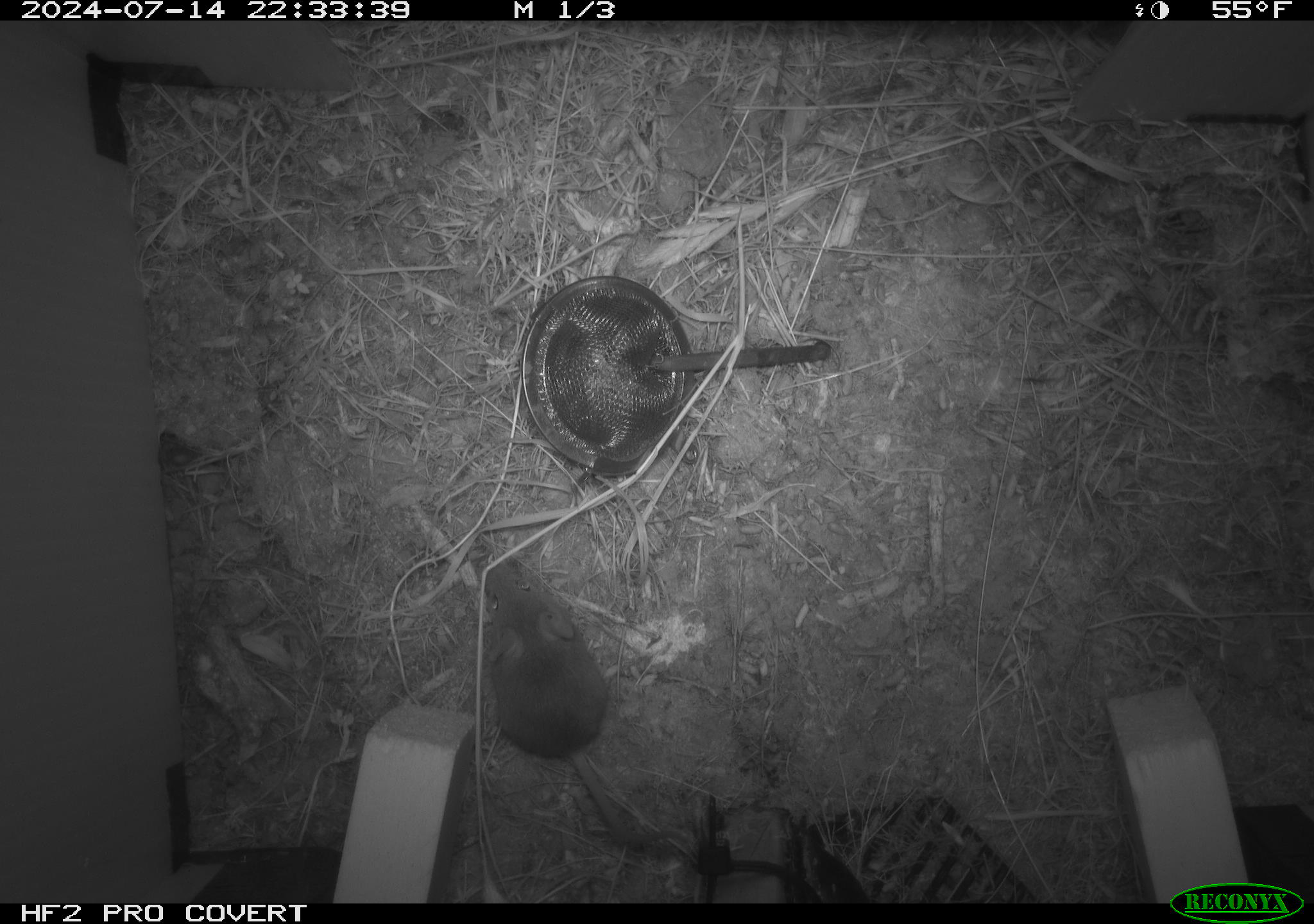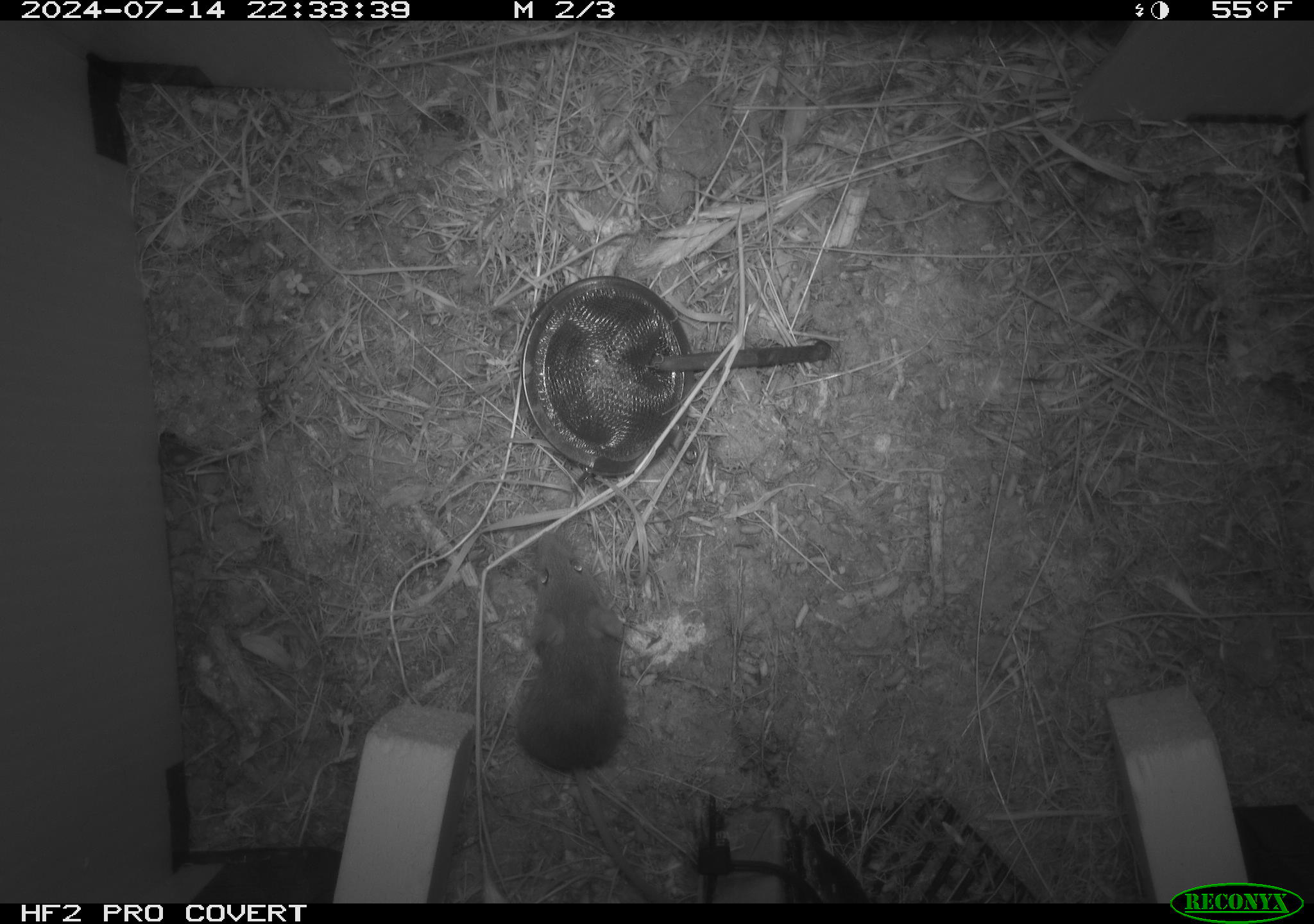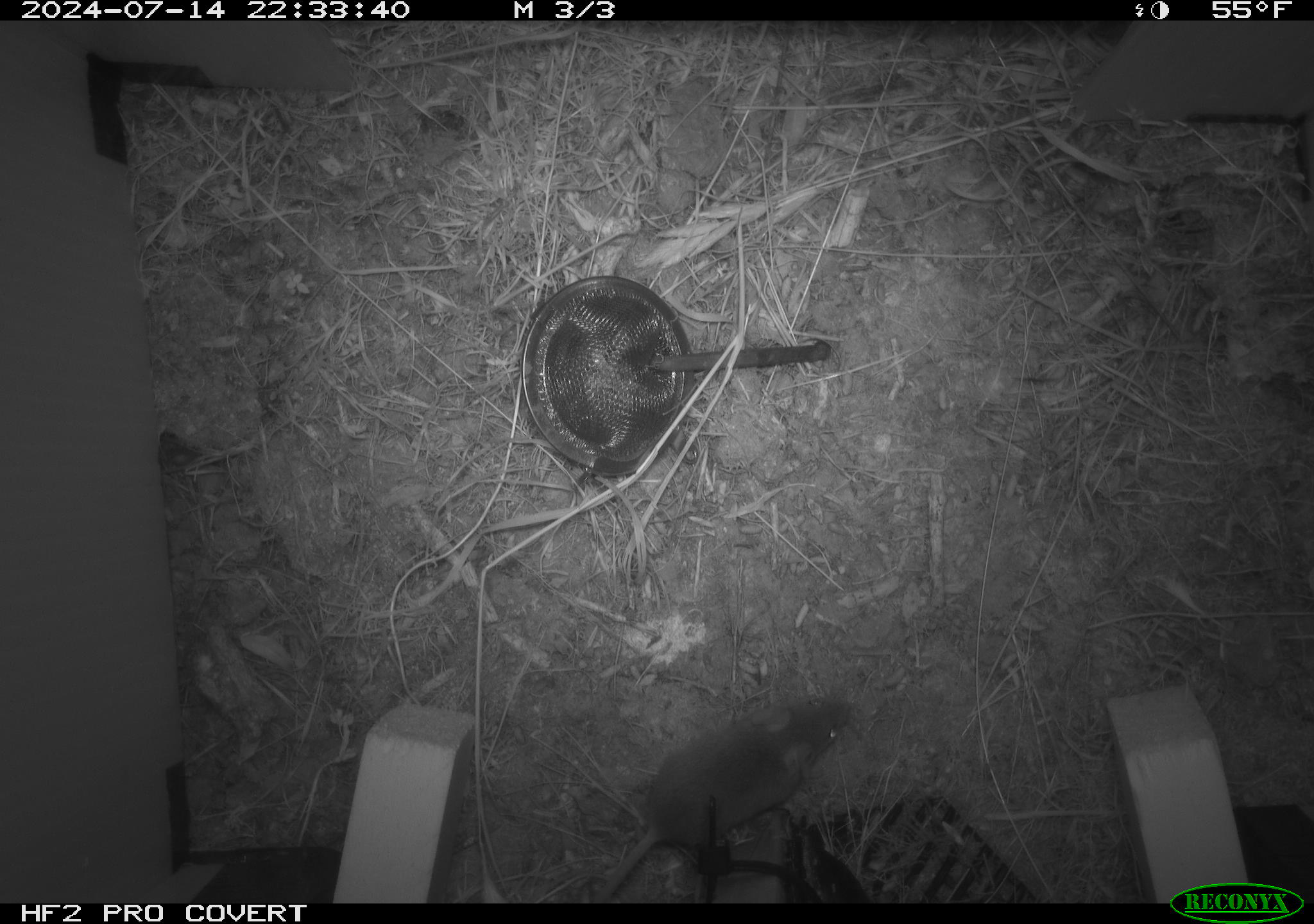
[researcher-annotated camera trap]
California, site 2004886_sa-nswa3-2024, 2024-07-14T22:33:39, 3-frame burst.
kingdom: Animalia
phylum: Chordata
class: Mammalia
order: Rodentia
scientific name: Rodentia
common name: rodent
Rodent (Rodentia).